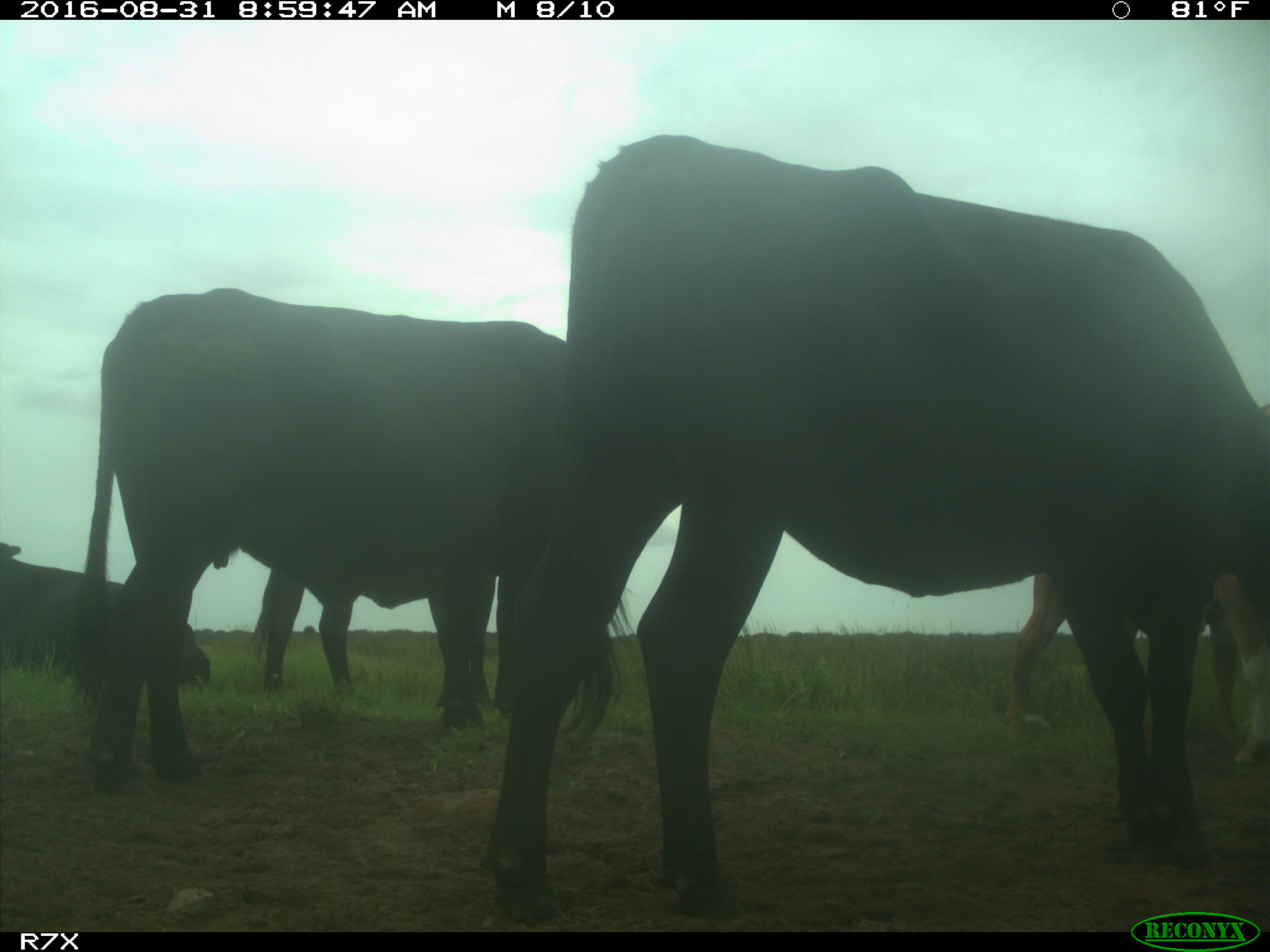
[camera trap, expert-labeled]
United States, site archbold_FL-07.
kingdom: Animalia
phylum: Chordata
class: Mammalia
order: Artiodactyla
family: Bovidae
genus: Bos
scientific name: Bos taurus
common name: domestic cow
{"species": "Bos taurus (domestic cow)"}